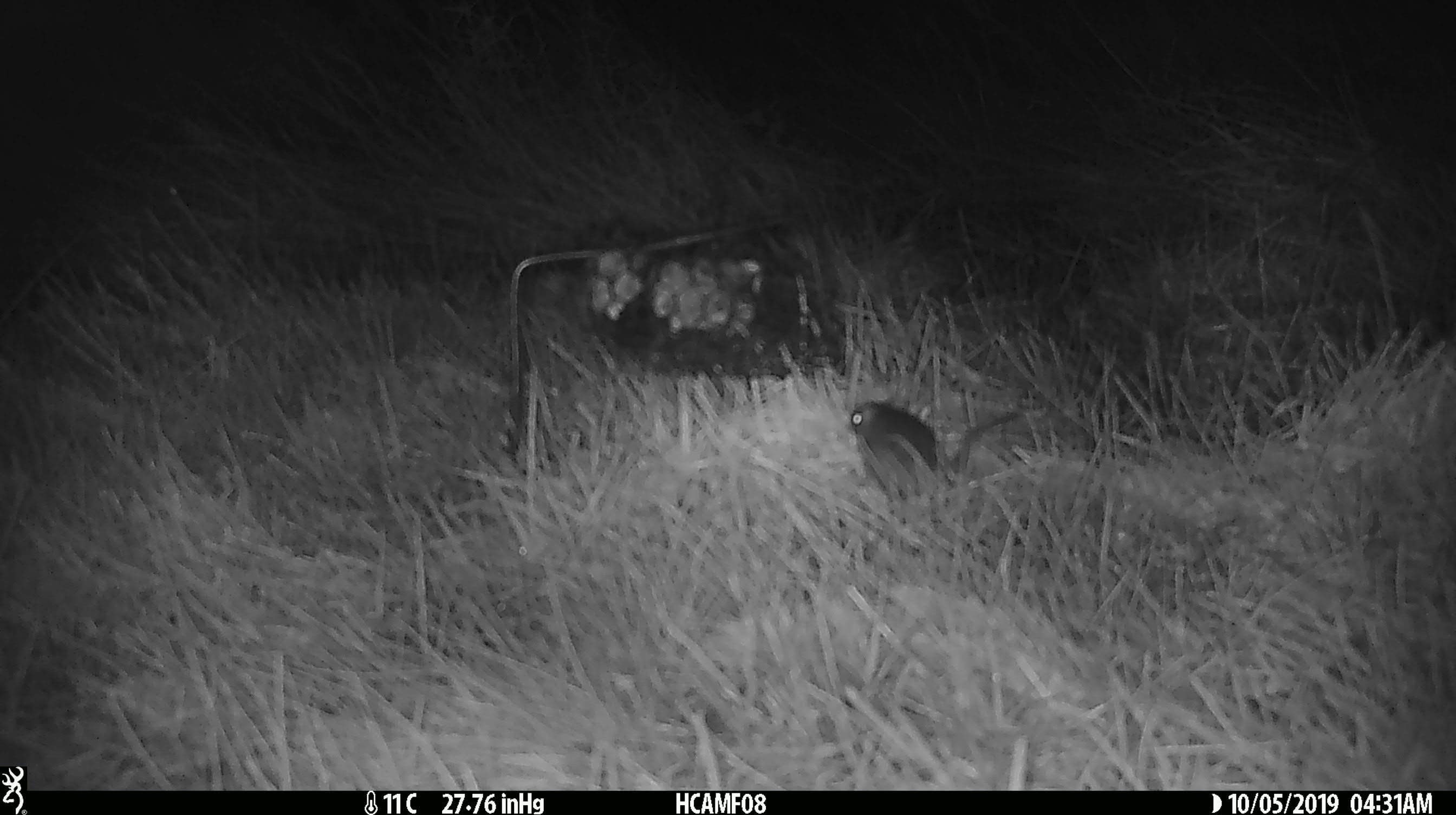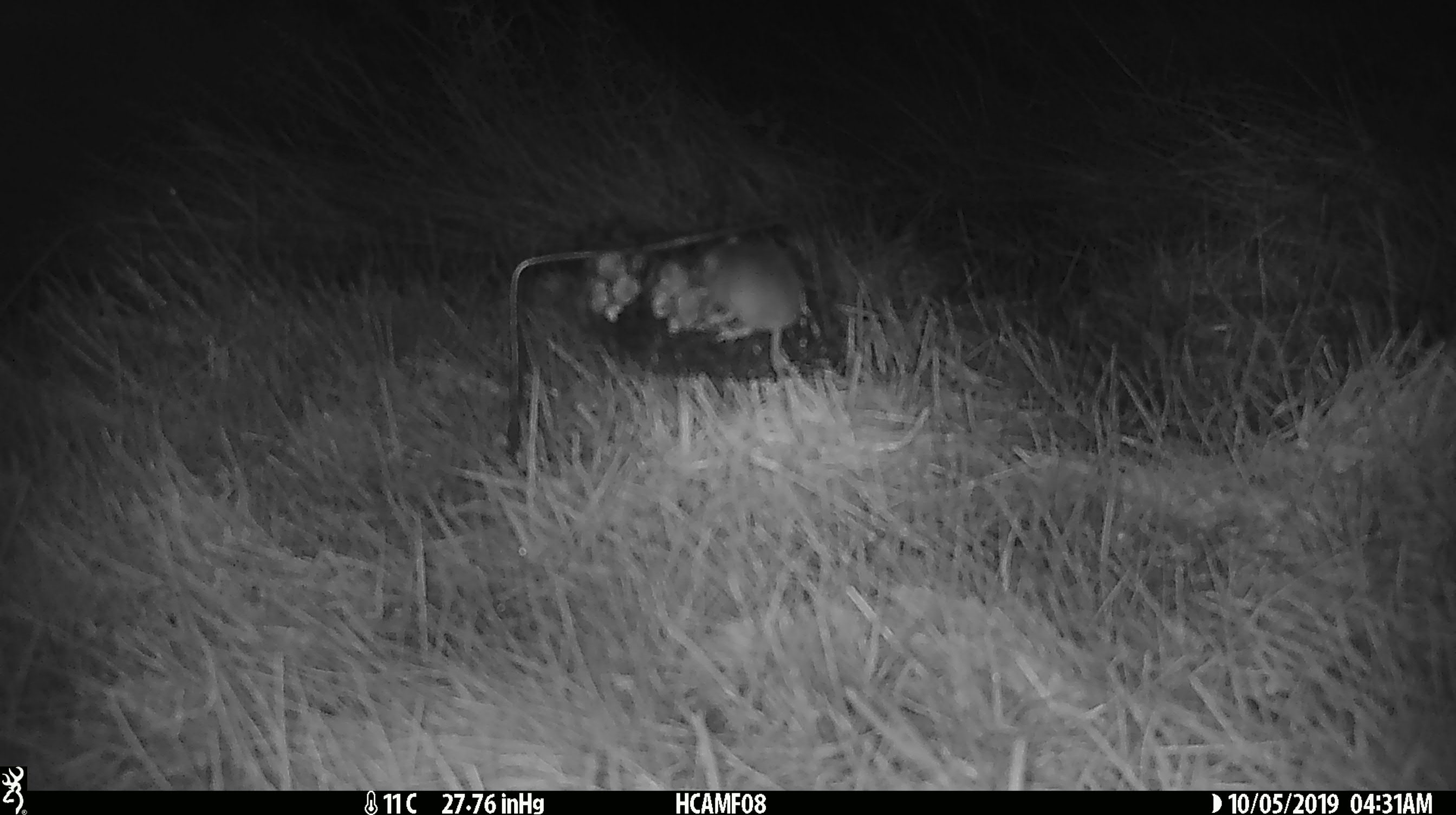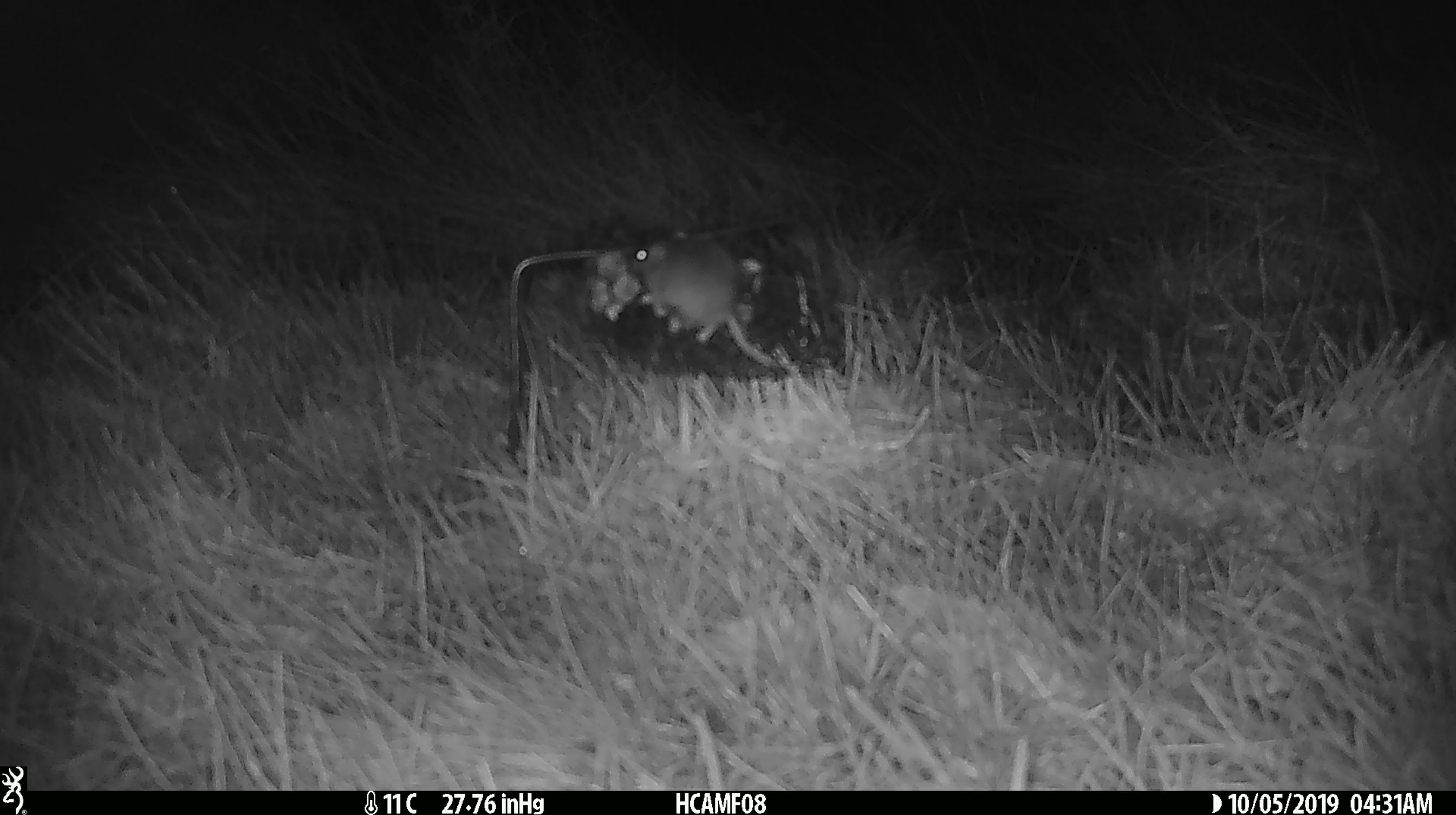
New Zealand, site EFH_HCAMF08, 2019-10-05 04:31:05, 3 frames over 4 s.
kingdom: Animalia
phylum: Chordata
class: Mammalia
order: Rodentia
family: Muridae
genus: Mus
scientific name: Mus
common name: mouse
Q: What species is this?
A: Mouse (Mus).